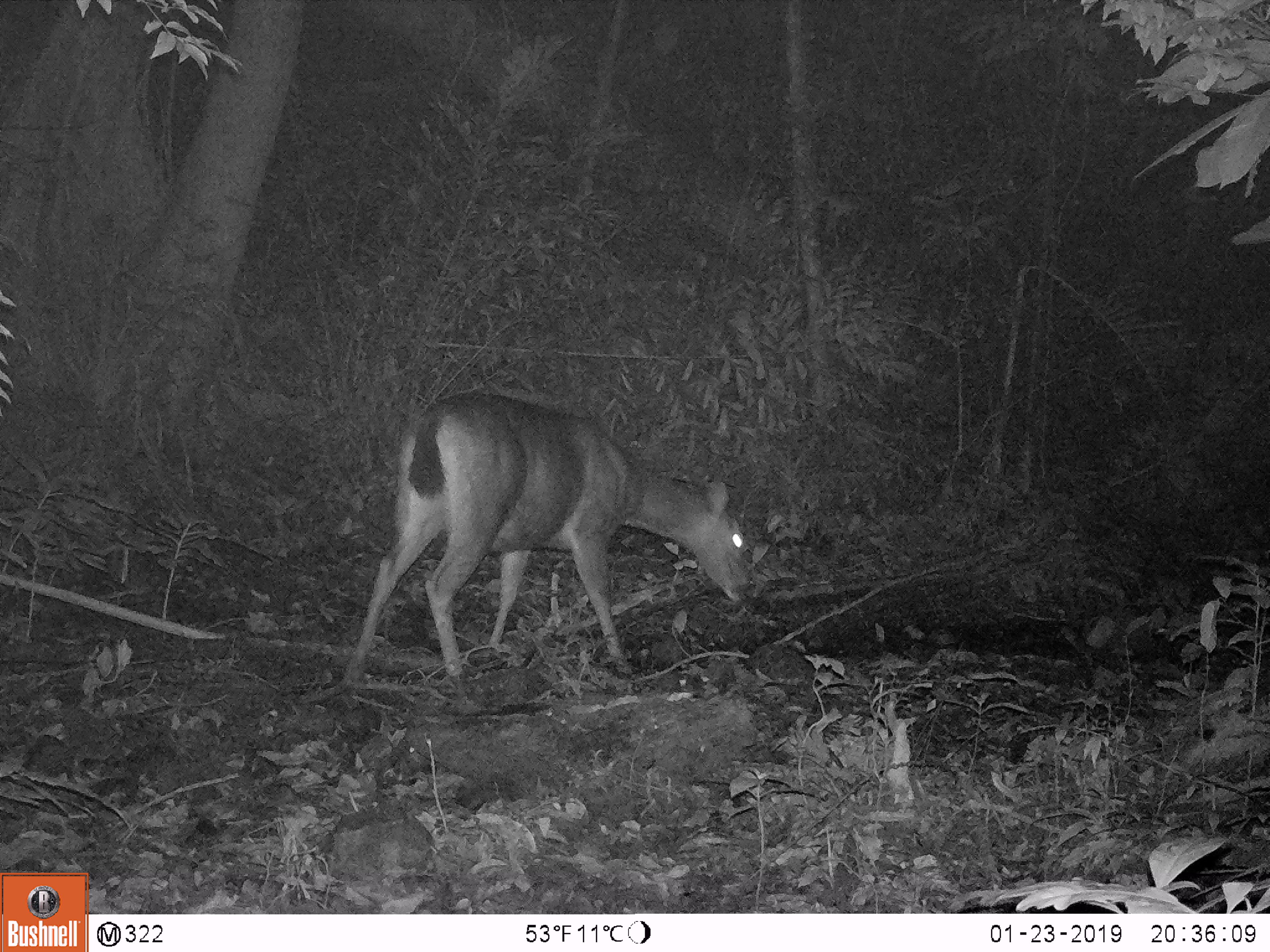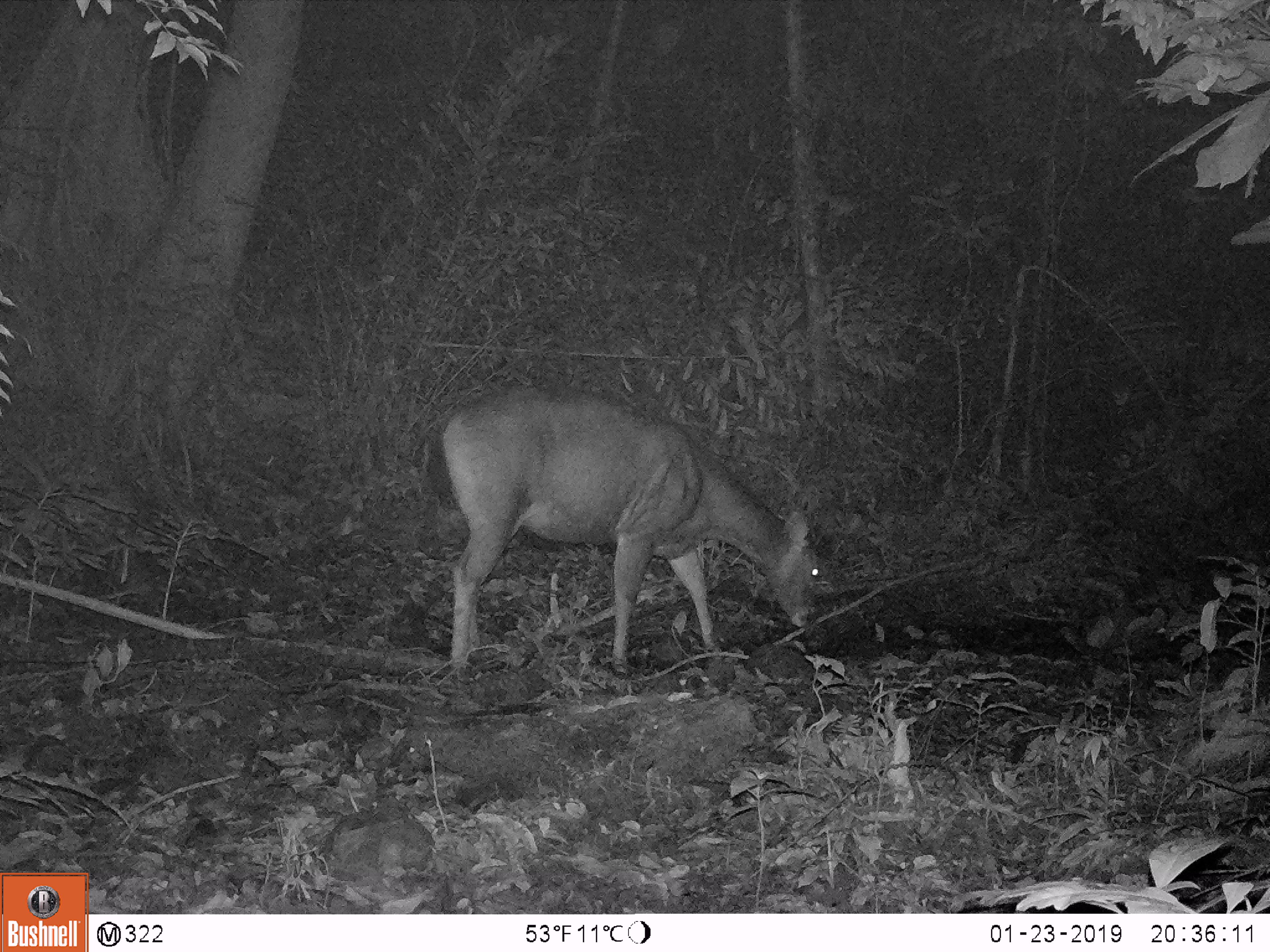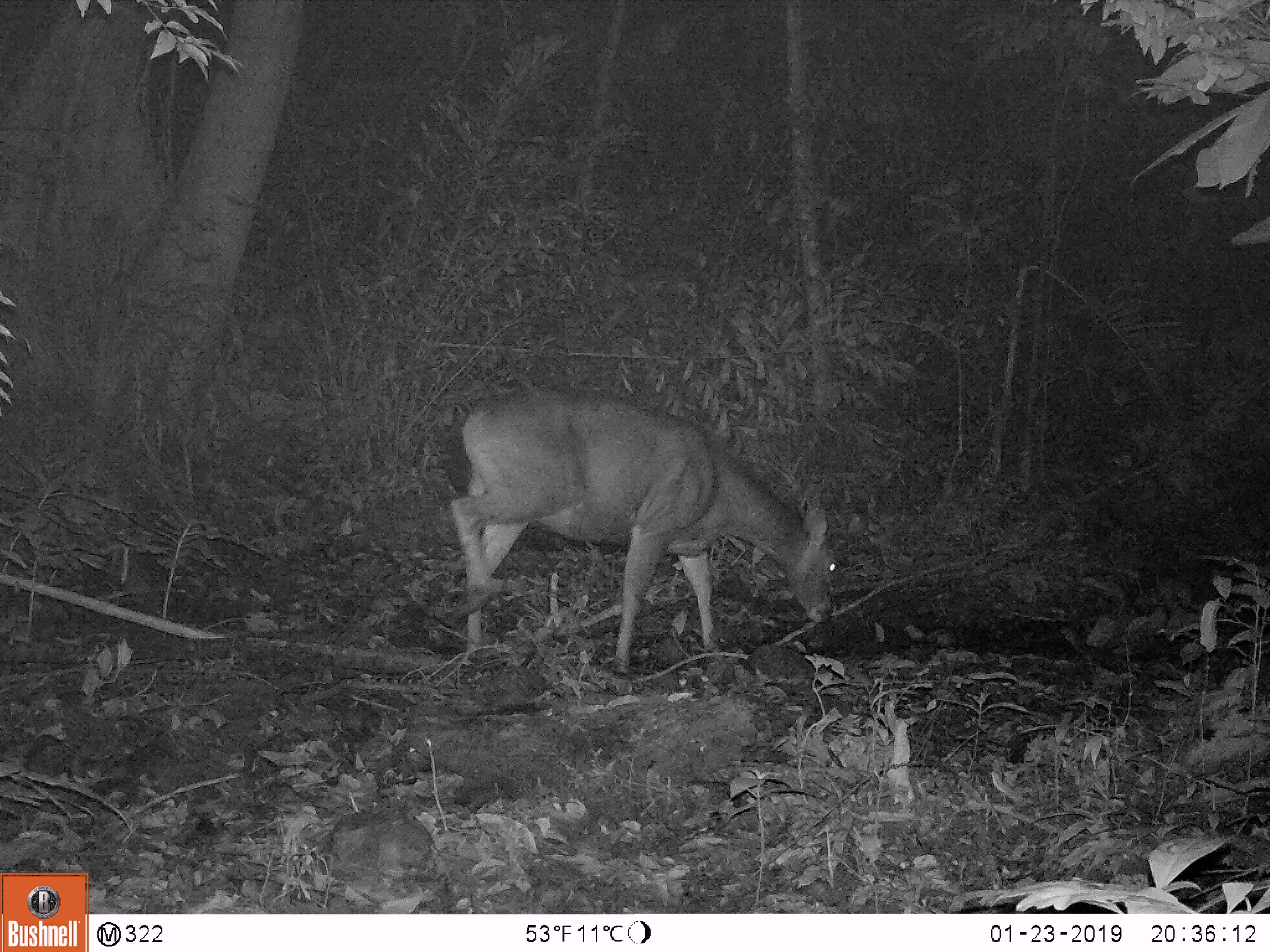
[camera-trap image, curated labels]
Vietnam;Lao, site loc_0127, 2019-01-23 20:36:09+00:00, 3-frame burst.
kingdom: Animalia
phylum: Chordata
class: Mammalia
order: Artiodactyla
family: Cervidae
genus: Rusa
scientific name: Rusa unicolor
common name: sambar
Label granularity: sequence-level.